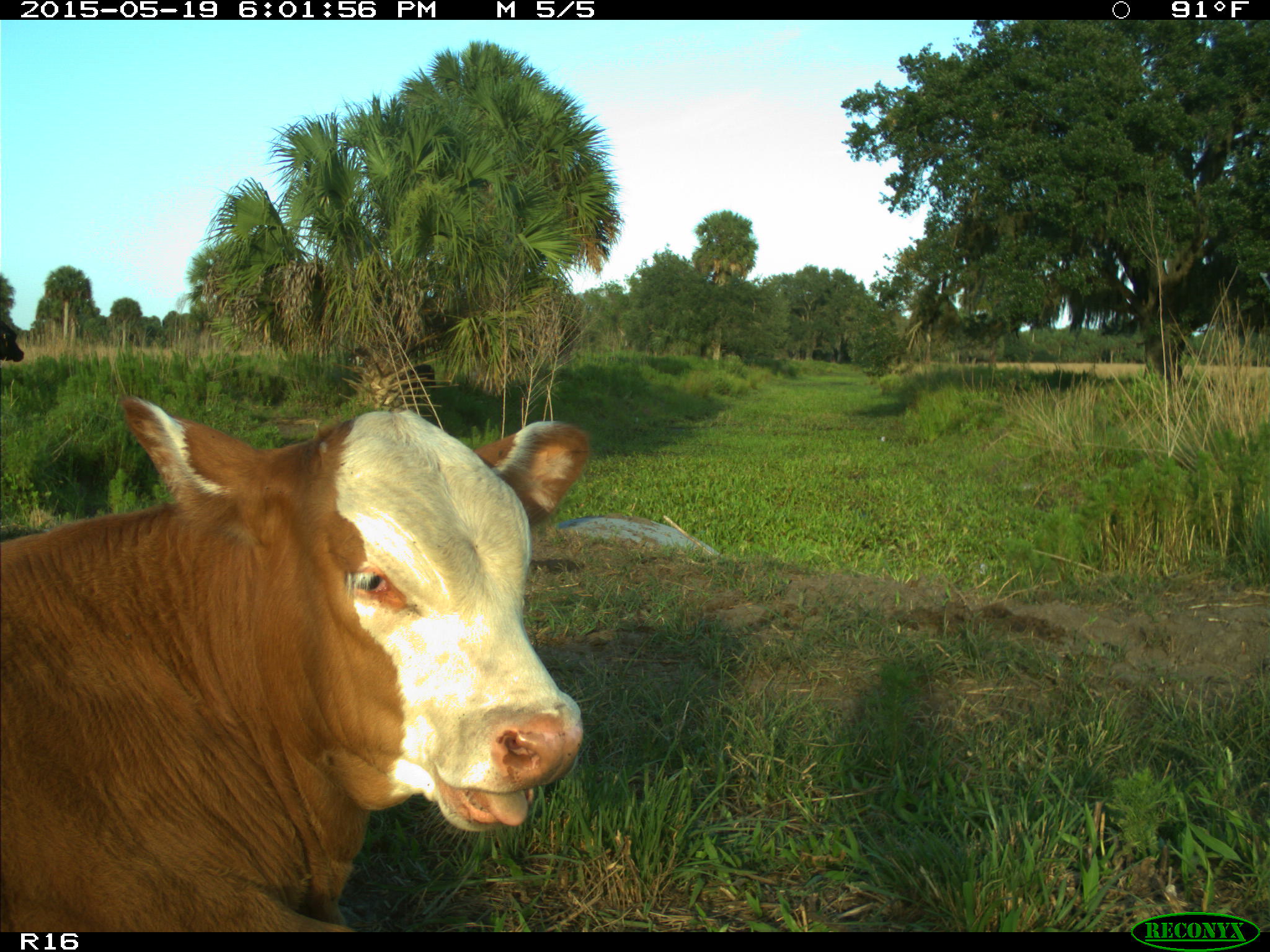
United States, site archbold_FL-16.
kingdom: Animalia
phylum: Chordata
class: Mammalia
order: Artiodactyla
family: Bovidae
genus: Bos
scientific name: Bos taurus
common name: domestic cow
Bos taurus (domestic cow).